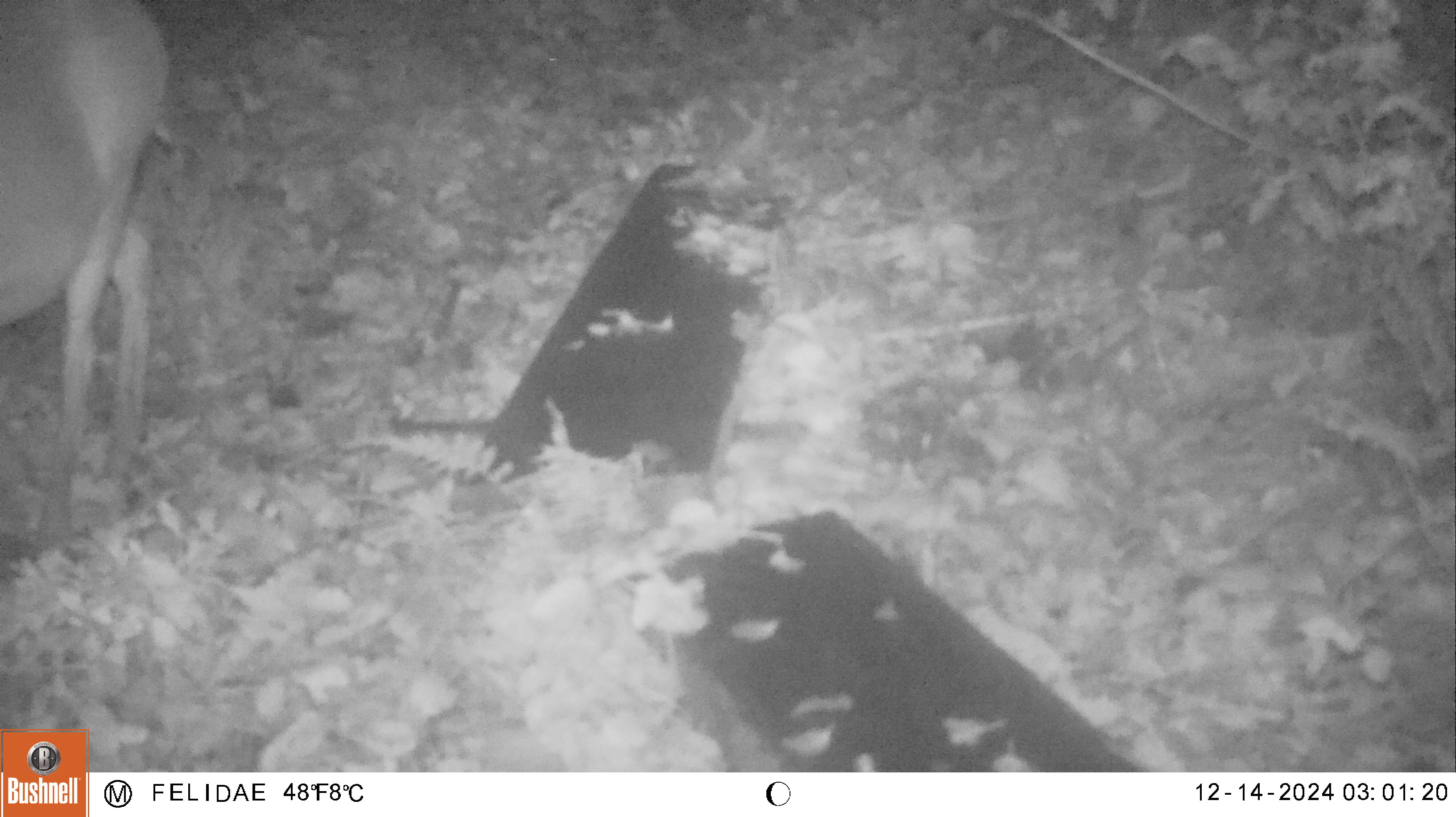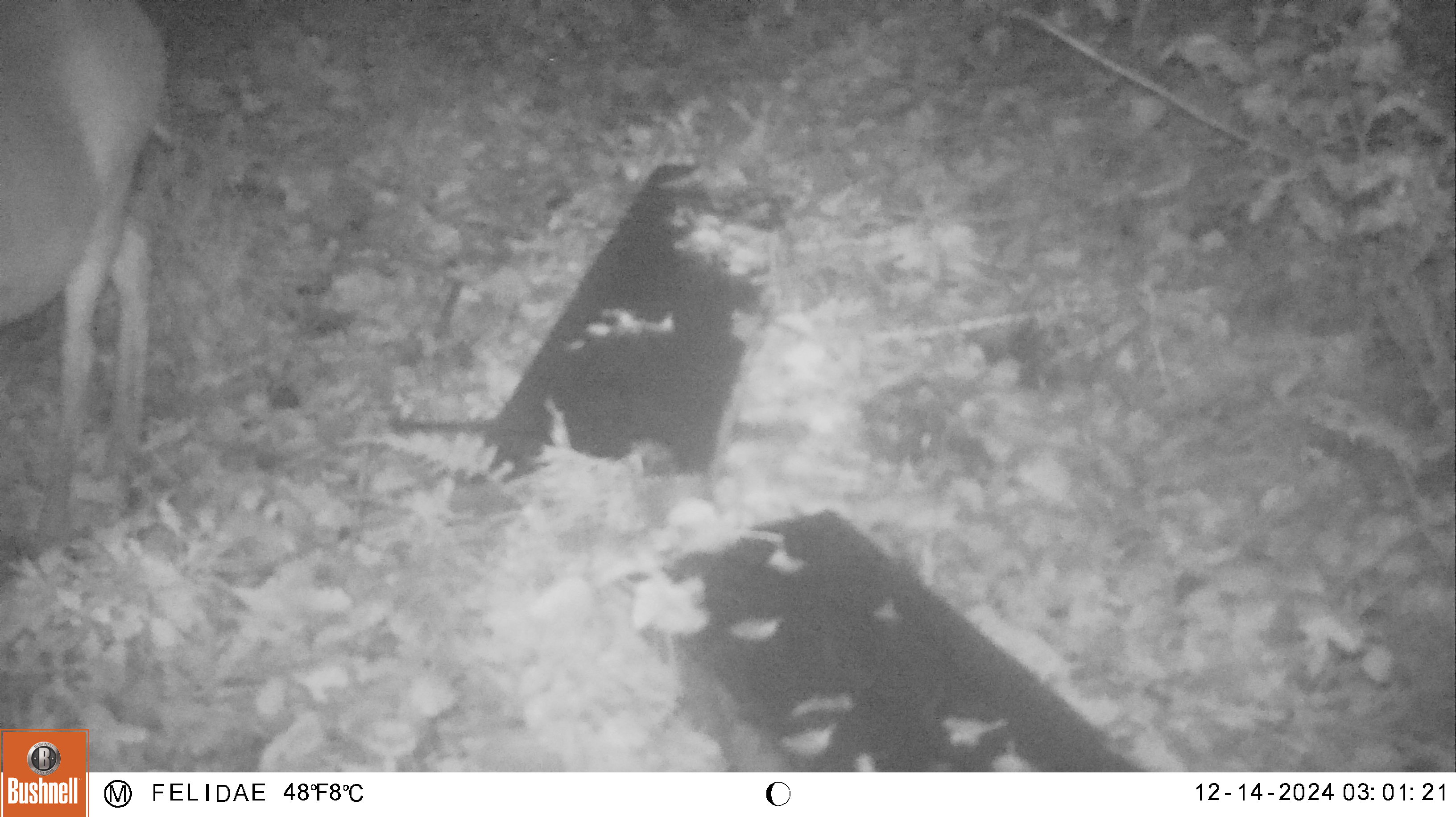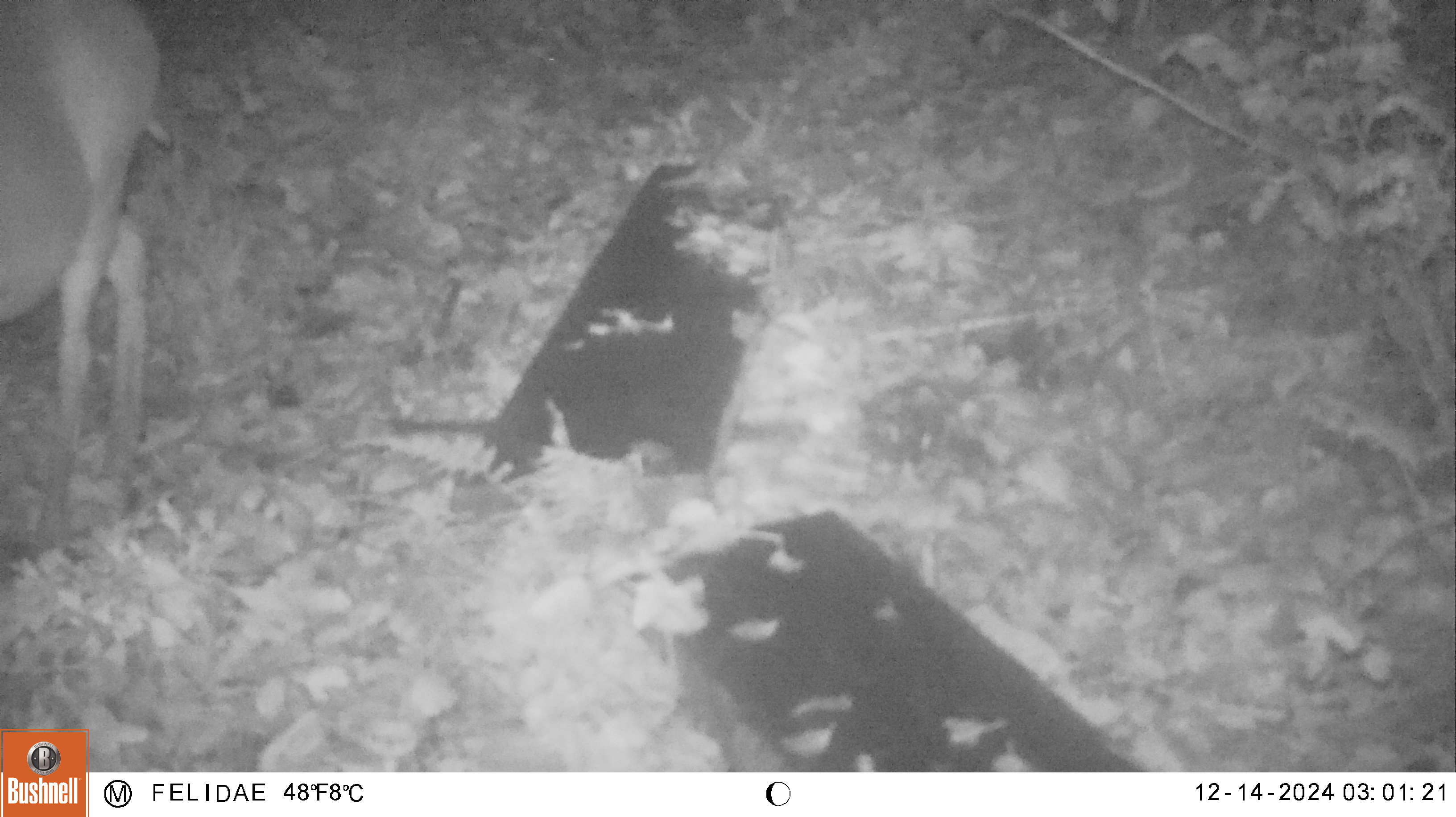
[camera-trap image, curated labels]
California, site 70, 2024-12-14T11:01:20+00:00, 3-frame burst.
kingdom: Animalia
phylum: Chordata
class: Mammalia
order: Artiodactyla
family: Cervidae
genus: Odocoileus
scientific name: Odocoileus hemionus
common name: mule deer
Mule deer (Odocoileus hemionus).